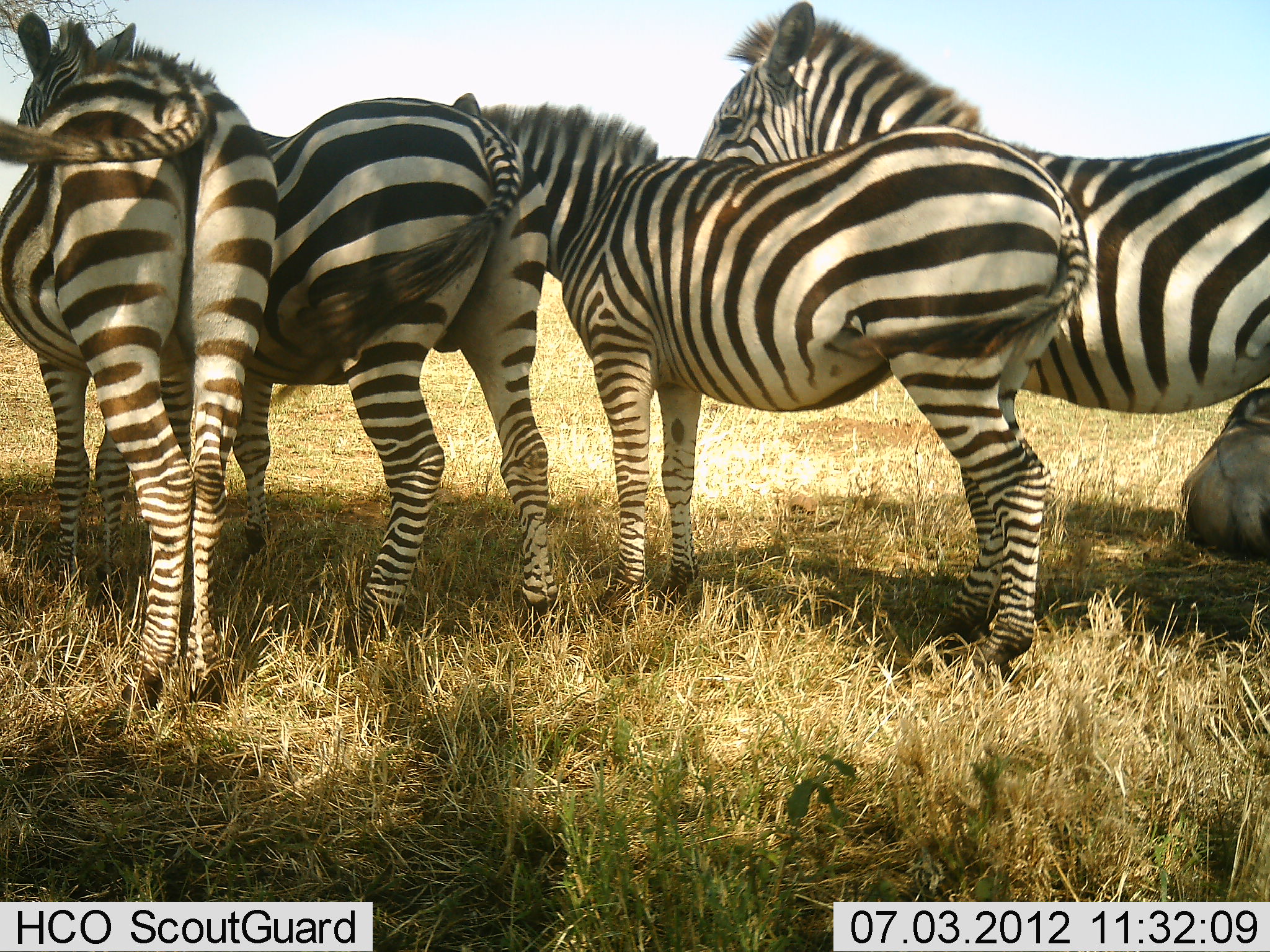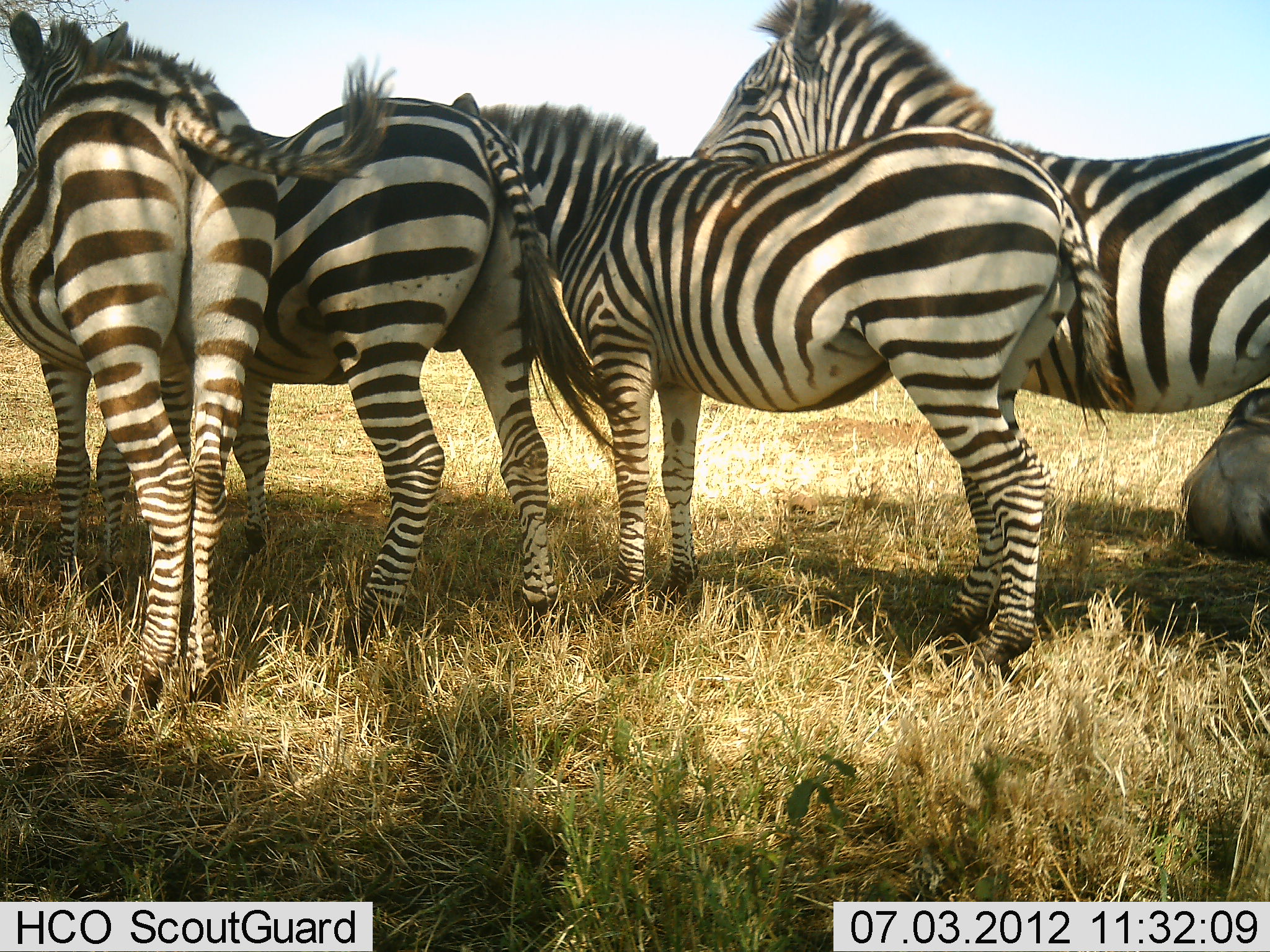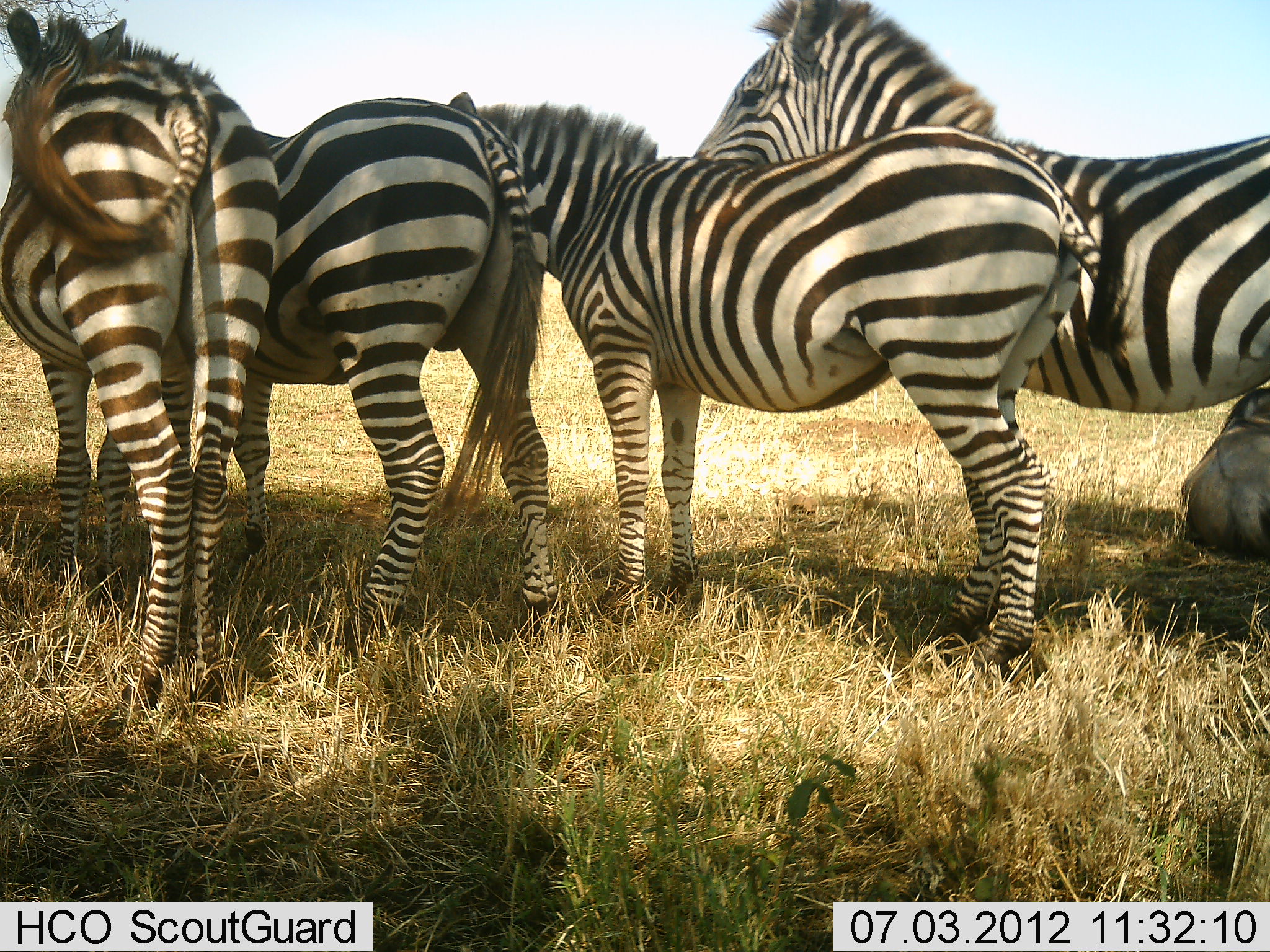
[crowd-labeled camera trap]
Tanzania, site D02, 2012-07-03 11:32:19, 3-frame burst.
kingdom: Animalia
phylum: Chordata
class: Mammalia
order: Perissodactyla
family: Equidae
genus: Equus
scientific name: Equus quagga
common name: plains zebra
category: zebra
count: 4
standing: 86%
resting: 14%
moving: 7%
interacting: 21%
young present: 0%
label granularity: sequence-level